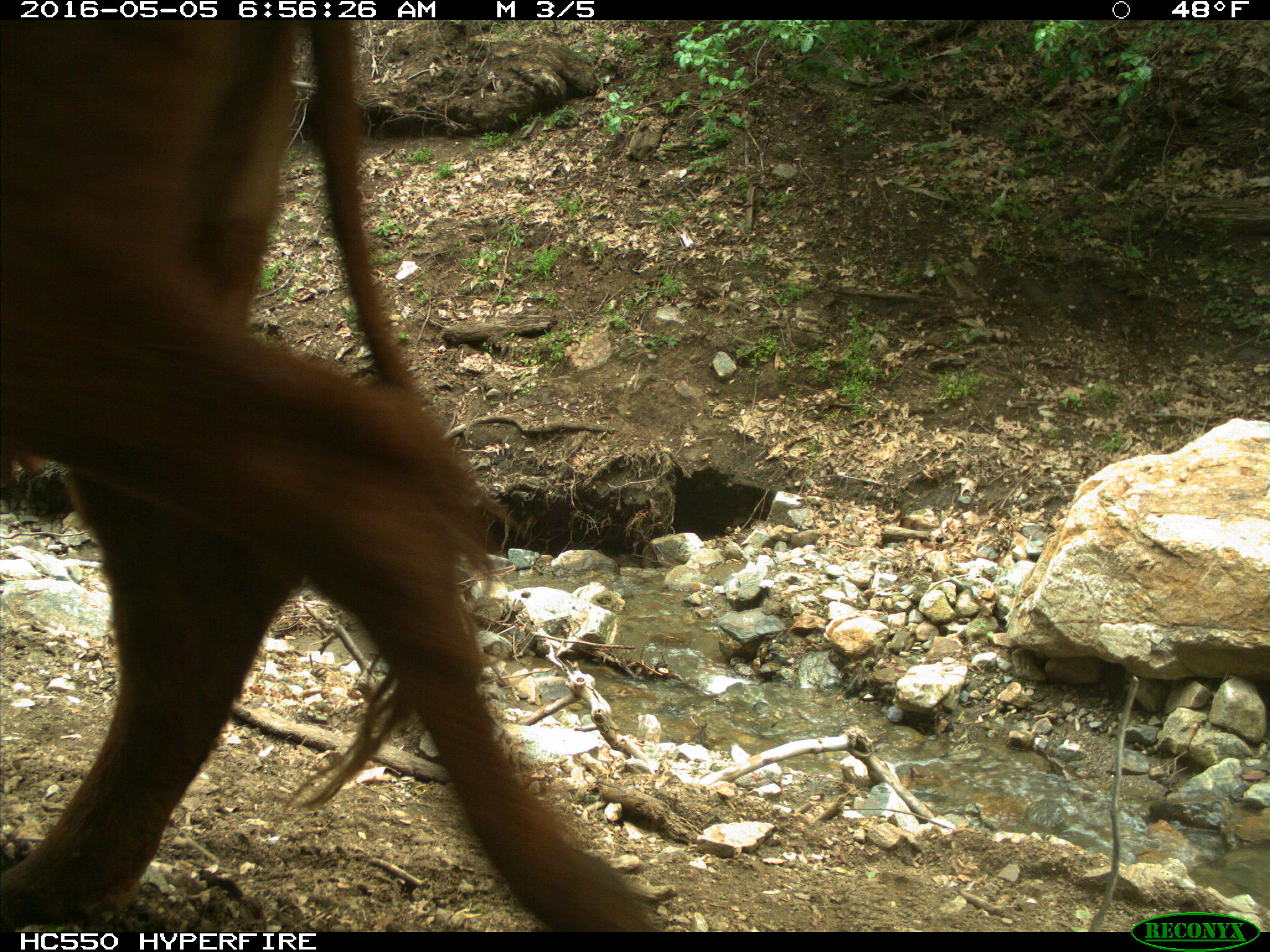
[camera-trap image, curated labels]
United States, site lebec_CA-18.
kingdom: Animalia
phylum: Chordata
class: Mammalia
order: Artiodactyla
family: Bovidae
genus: Bos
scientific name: Bos taurus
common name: domestic cow